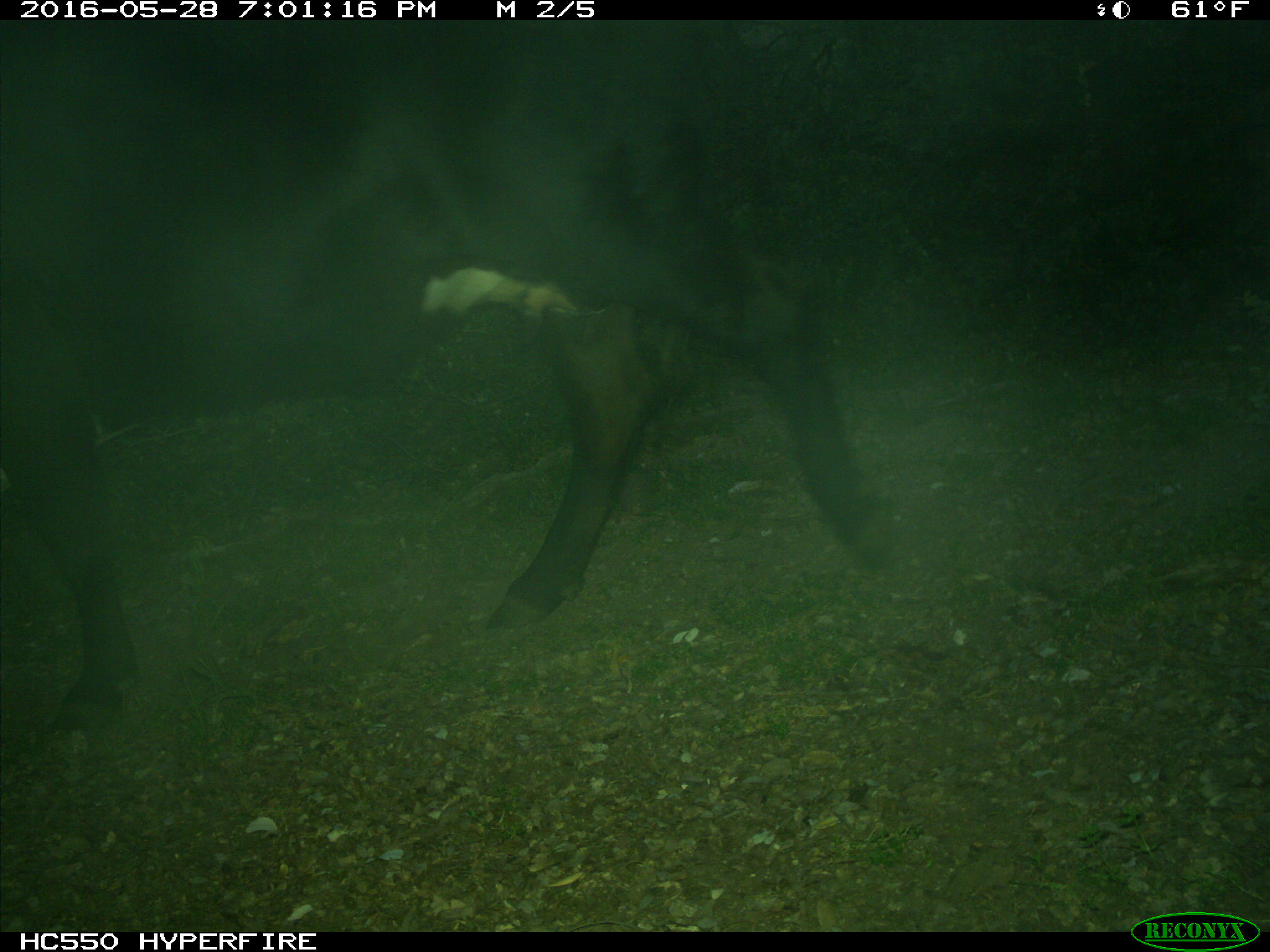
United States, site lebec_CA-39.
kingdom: Animalia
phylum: Chordata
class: Mammalia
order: Artiodactyla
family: Bovidae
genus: Bos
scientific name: Bos taurus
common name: domestic cow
Bos taurus (domestic cow).